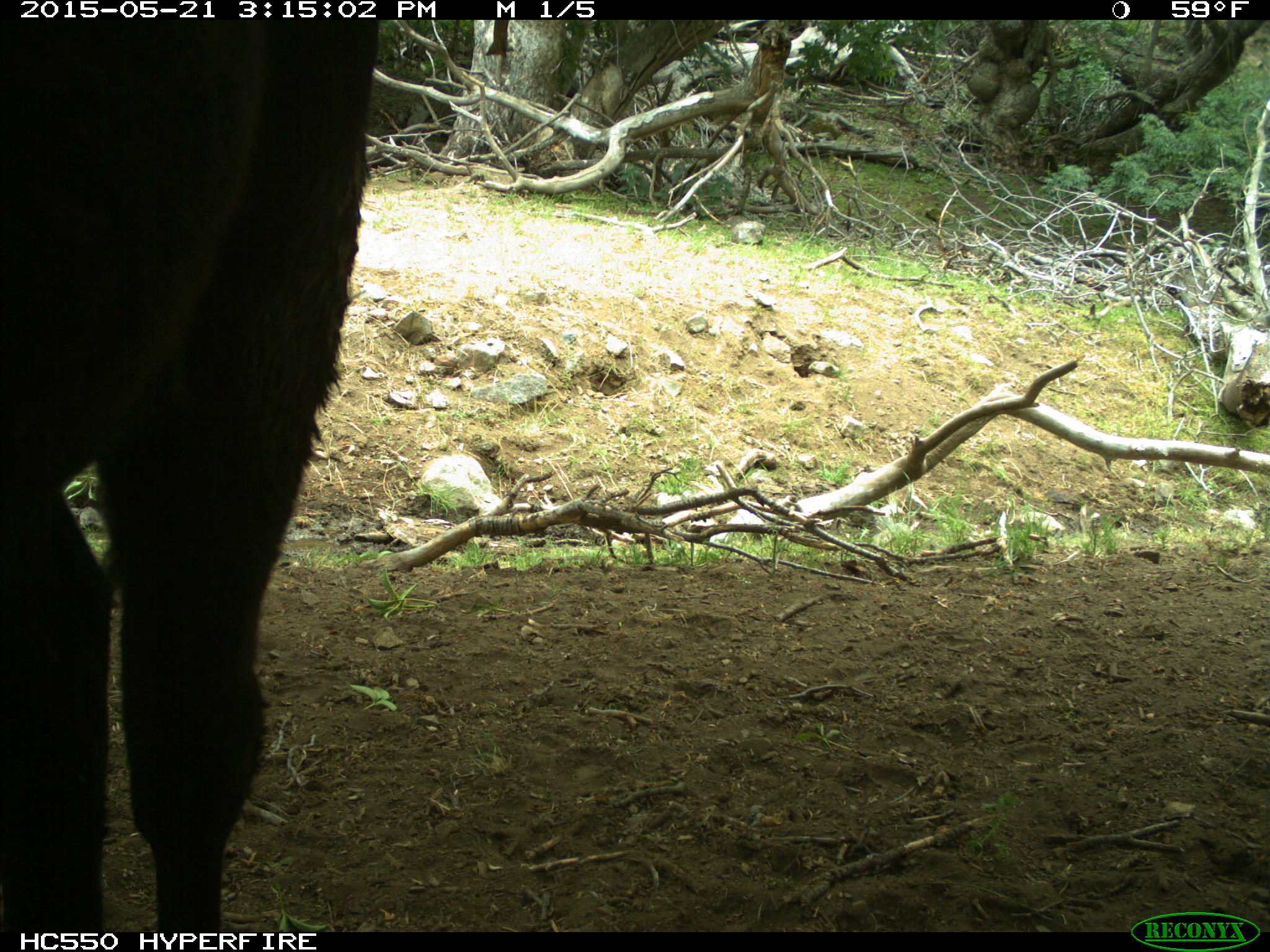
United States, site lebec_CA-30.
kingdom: Animalia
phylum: Chordata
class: Mammalia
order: Artiodactyla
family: Bovidae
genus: Bos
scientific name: Bos taurus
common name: domestic cow